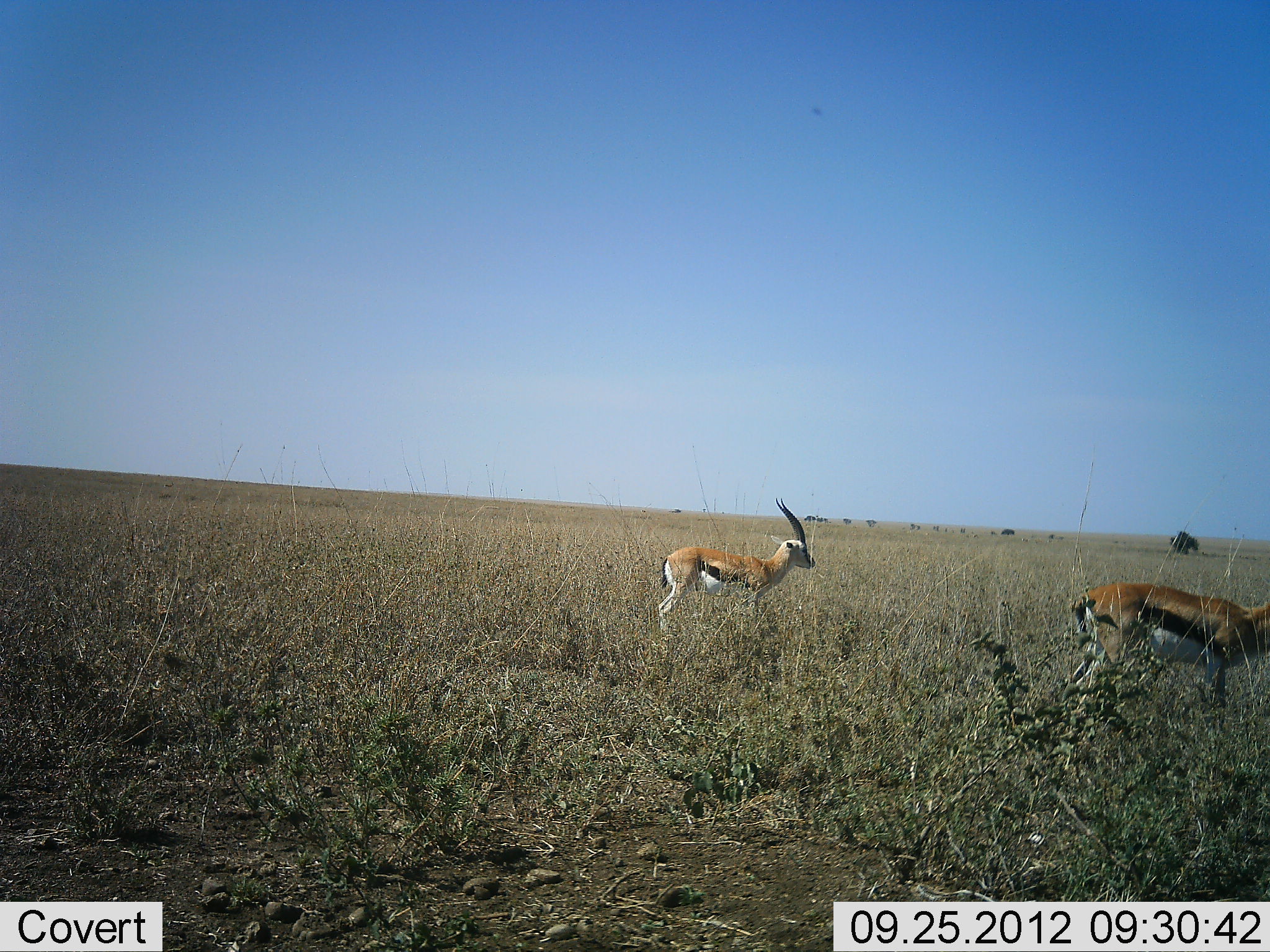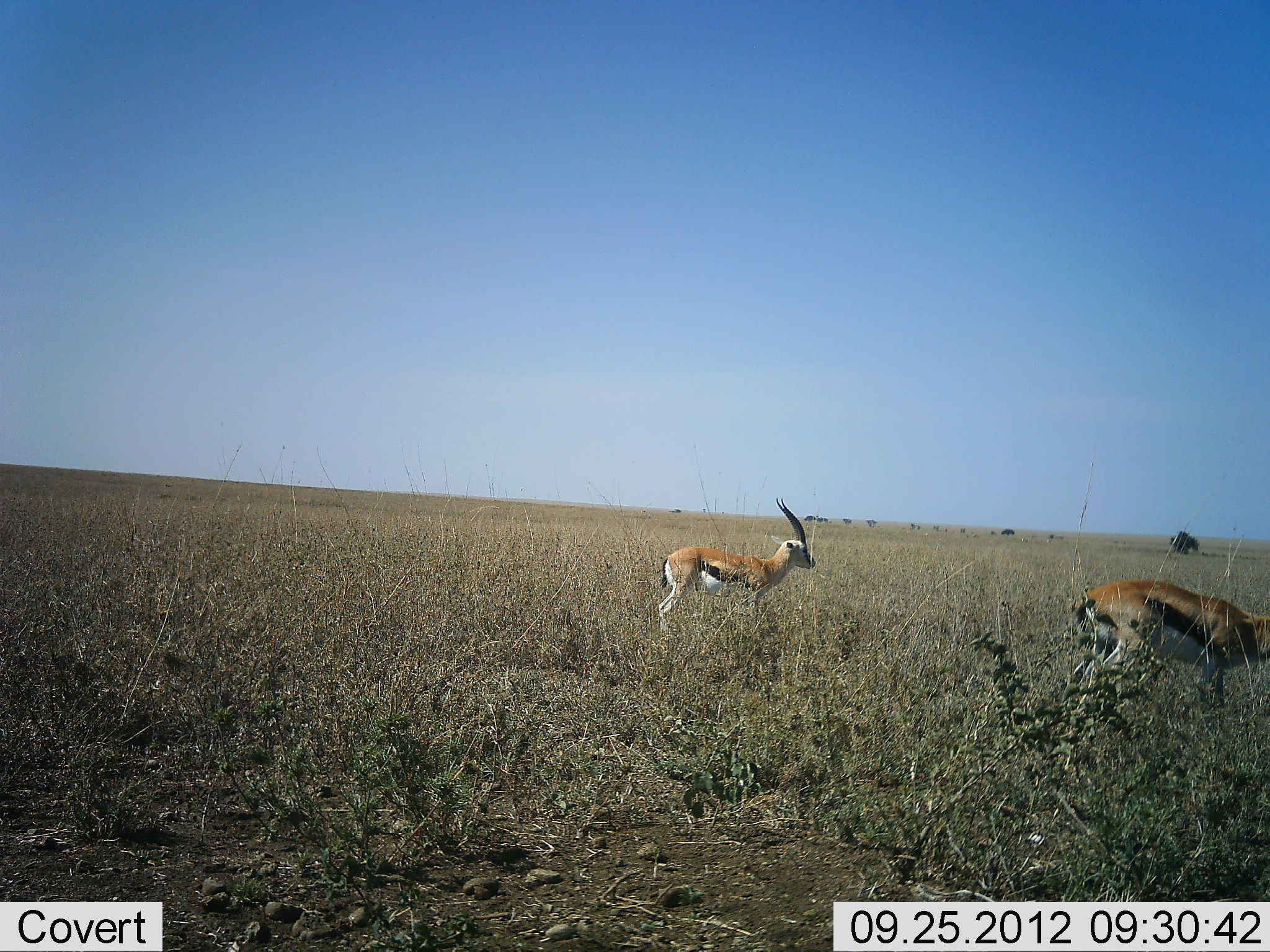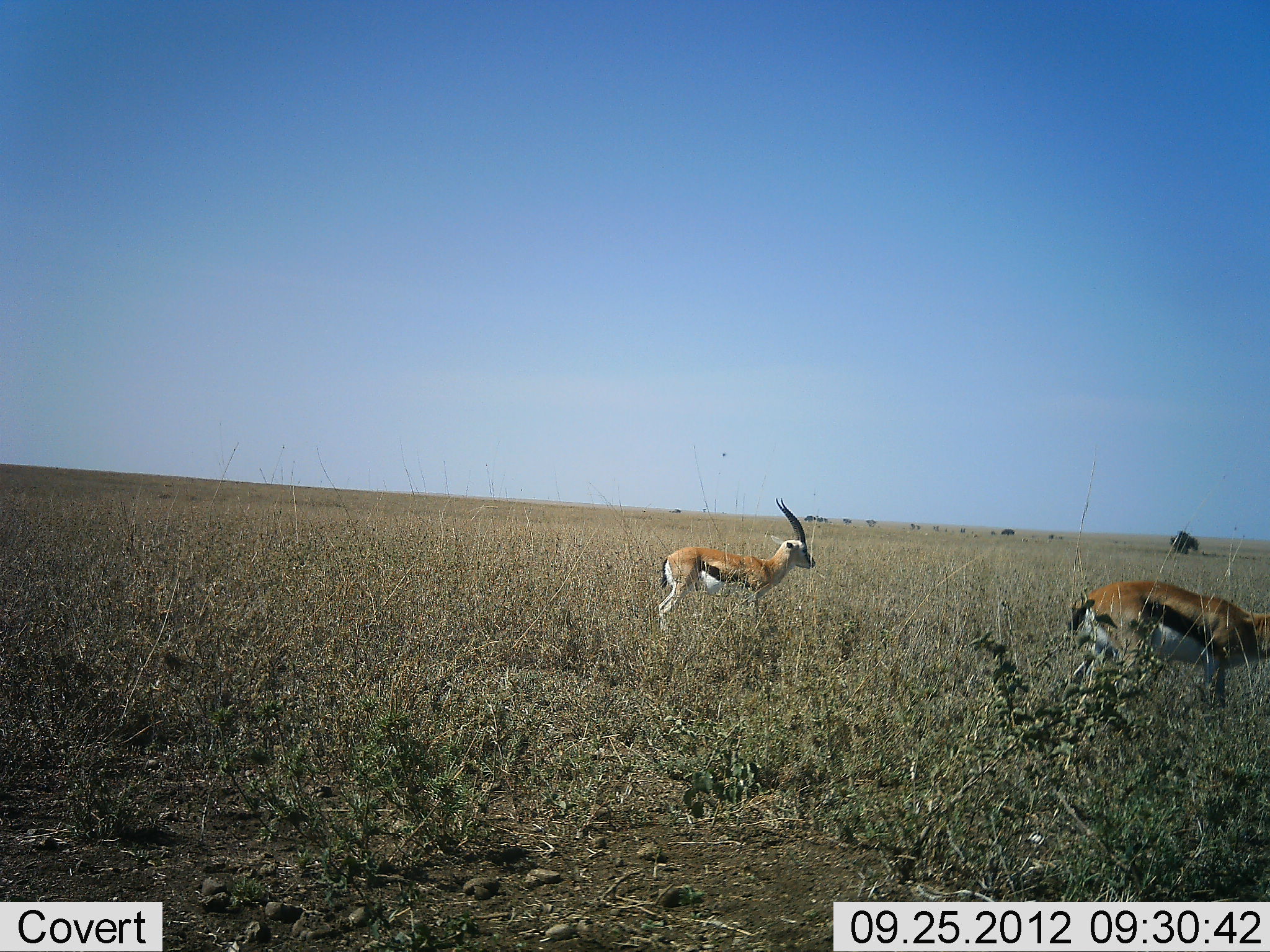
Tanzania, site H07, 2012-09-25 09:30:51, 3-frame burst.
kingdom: Animalia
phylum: Chordata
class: Mammalia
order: Artiodactyla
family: Bovidae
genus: Eudorcas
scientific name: Eudorcas thomsonii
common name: thomson's gazelle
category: gazellethomsons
Gazellethomsons (thomson's gazelle) (Eudorcas thomsonii), count 2. Behavior (volunteer vote fractions): standing 90%, resting 0%, moving 20%, interacting 0%. Young present (vote fraction): 0%. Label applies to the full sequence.